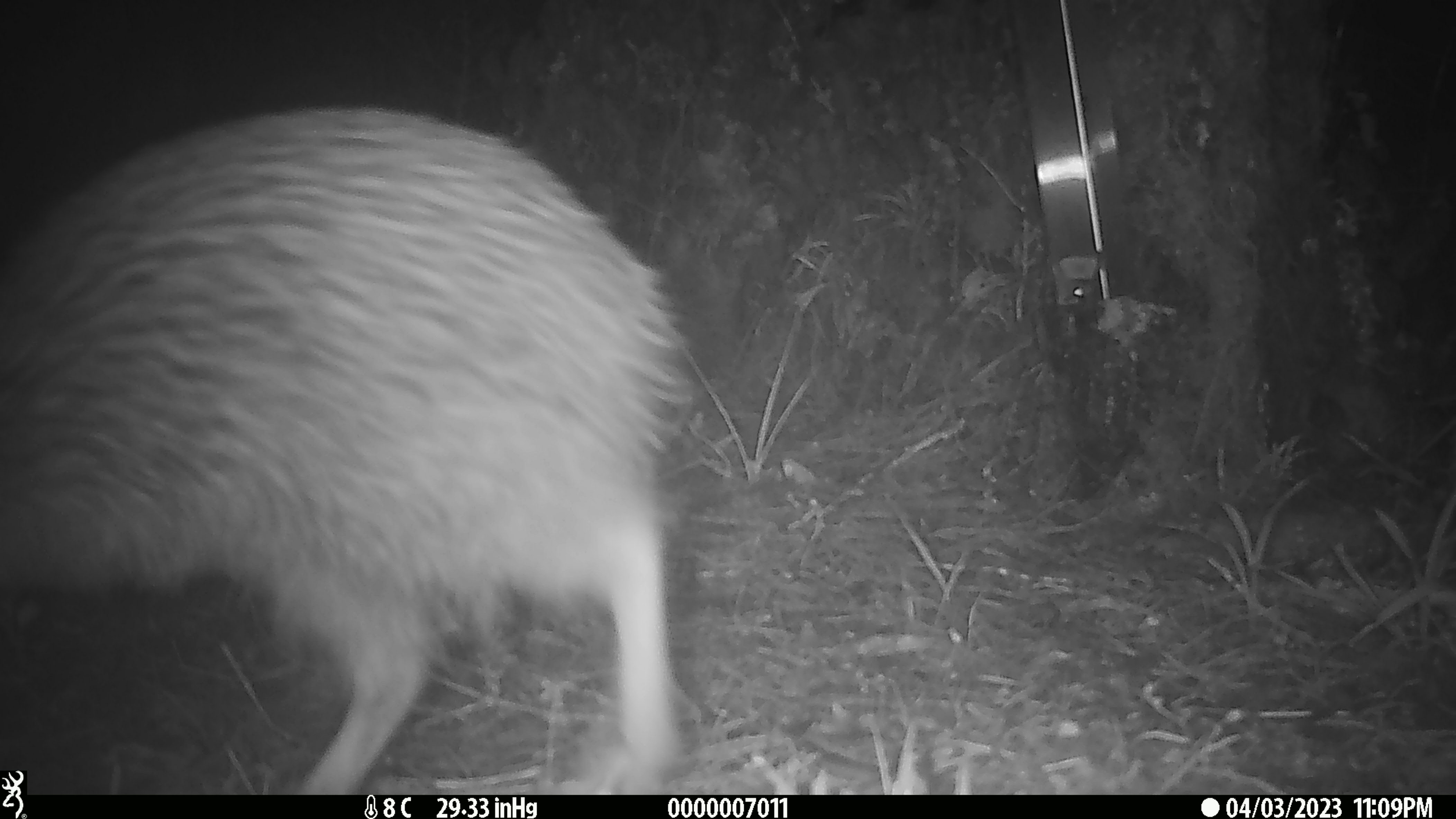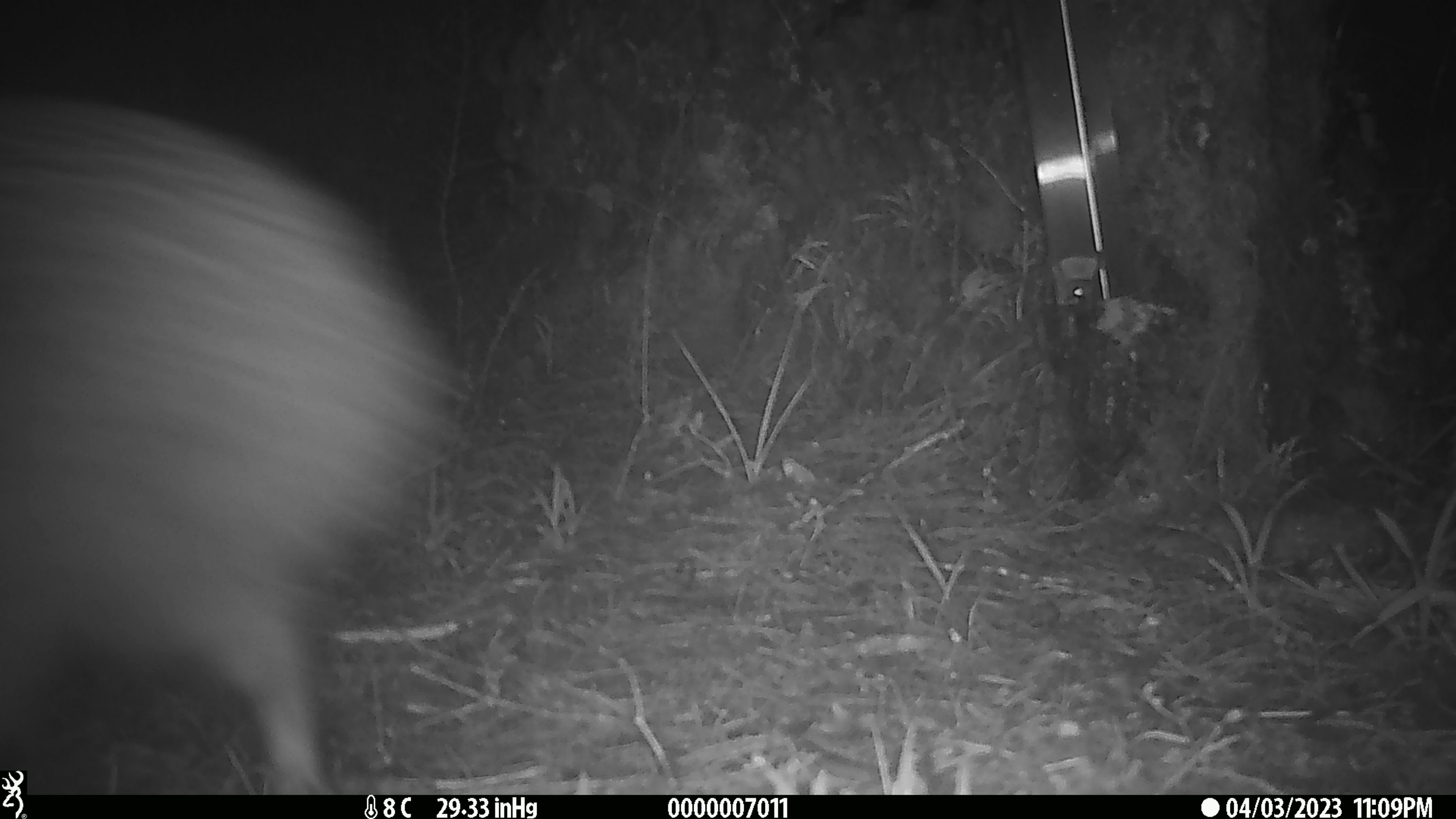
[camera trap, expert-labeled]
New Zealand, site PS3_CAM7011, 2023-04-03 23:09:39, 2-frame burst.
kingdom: Animalia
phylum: Chordata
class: Aves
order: Apterygiformes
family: Apterygidae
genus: Apteryx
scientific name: Apteryx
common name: kiwi